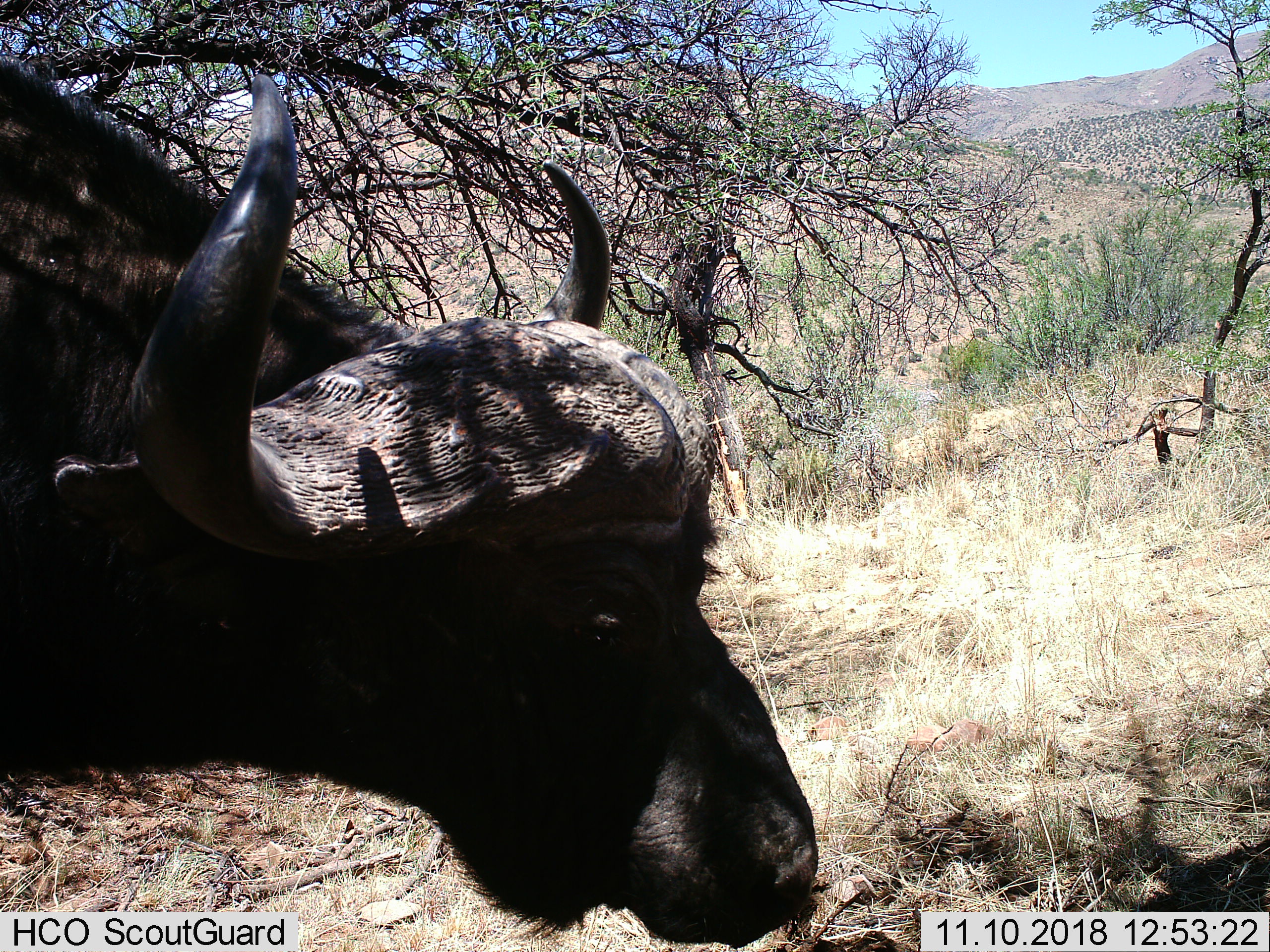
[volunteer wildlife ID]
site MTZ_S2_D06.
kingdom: Animalia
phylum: Chordata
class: Mammalia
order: Artiodactyla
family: Bovidae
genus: Syncerus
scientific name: Syncerus caffer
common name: african buffalo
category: buffalo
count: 1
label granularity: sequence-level